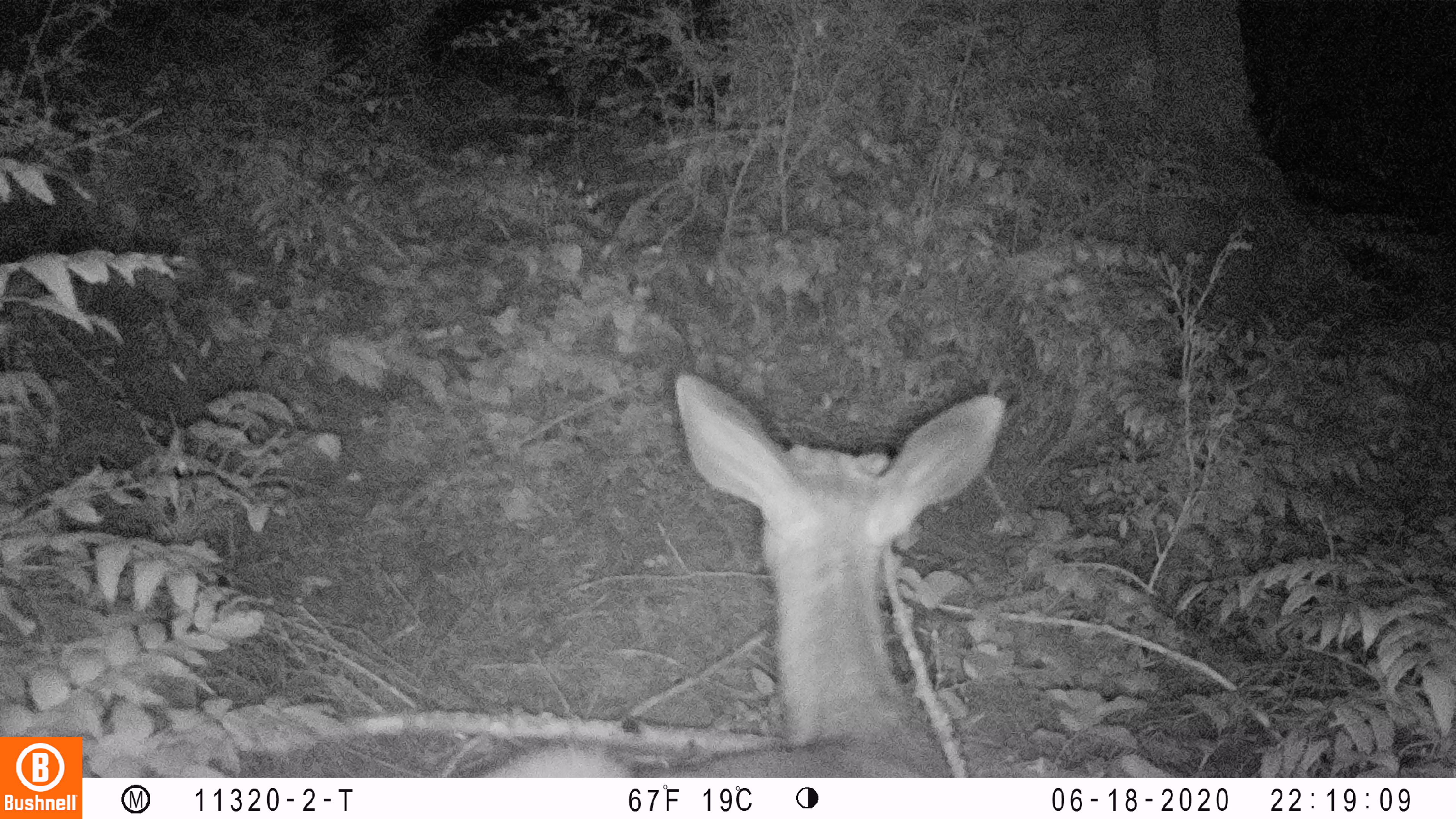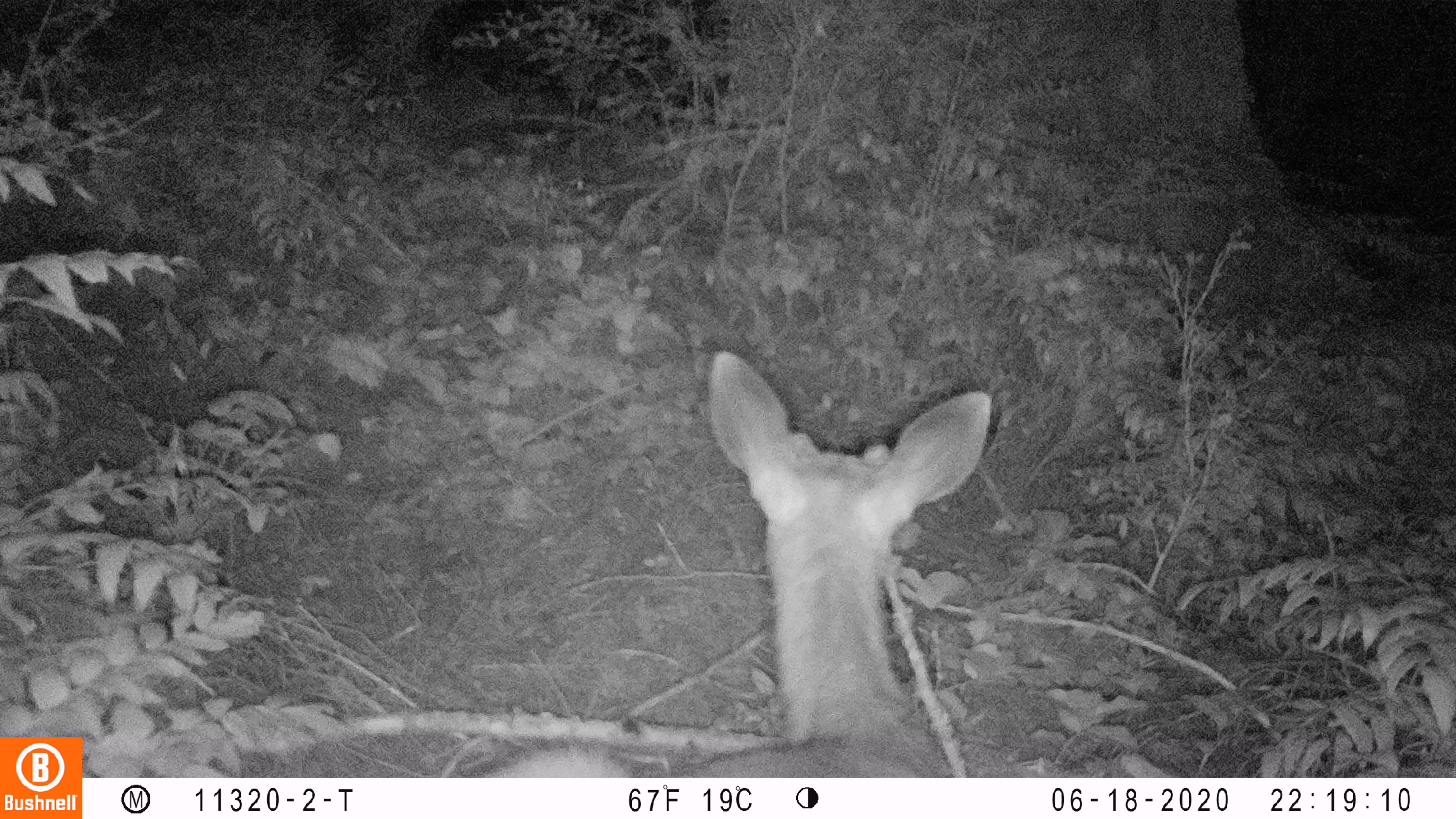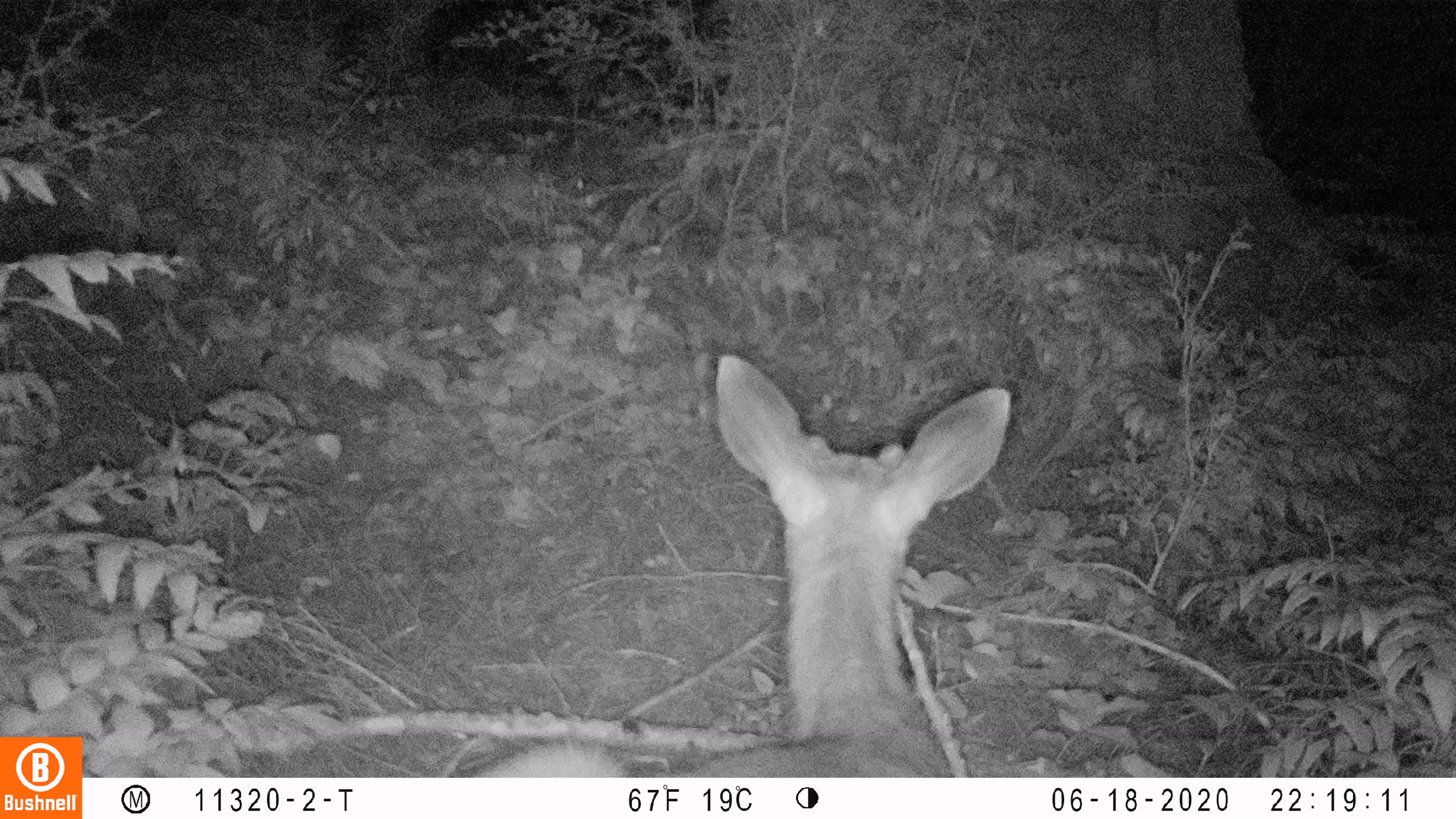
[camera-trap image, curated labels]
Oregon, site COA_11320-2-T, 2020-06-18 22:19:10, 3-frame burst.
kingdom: Animalia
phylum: Chordata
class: Mammalia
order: Artiodactyla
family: Cervidae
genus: Odocoileus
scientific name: Odocoileus hemionus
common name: black-tailed deer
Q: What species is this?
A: Black-tailed deer (Odocoileus hemionus).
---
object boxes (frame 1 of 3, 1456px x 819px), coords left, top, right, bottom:
black-tailed deer: 469, 366, 1015, 774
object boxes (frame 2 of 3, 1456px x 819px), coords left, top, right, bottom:
black-tailed deer: 488, 344, 1003, 770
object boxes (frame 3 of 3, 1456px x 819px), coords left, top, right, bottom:
black-tailed deer: 465, 347, 1022, 772